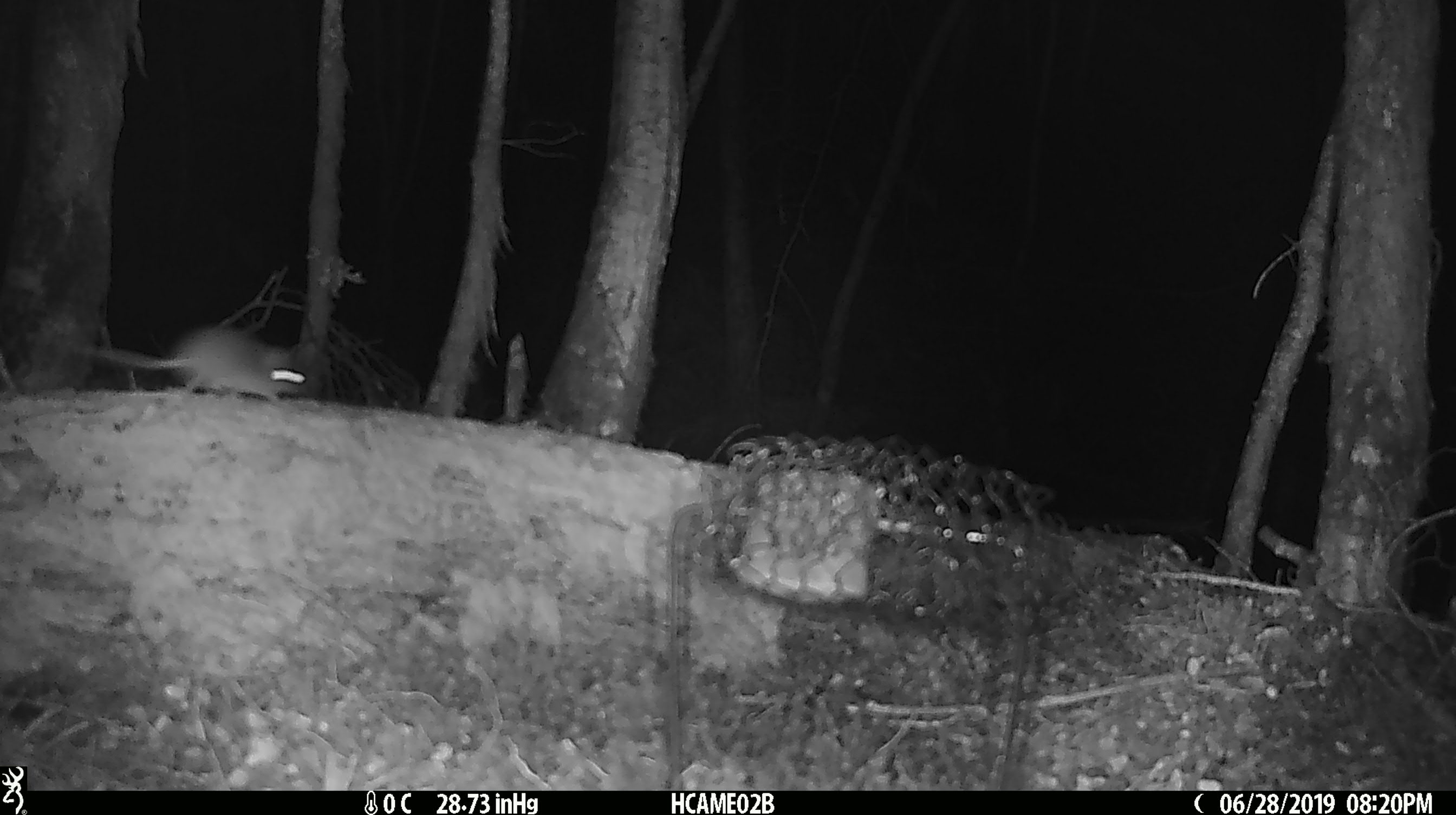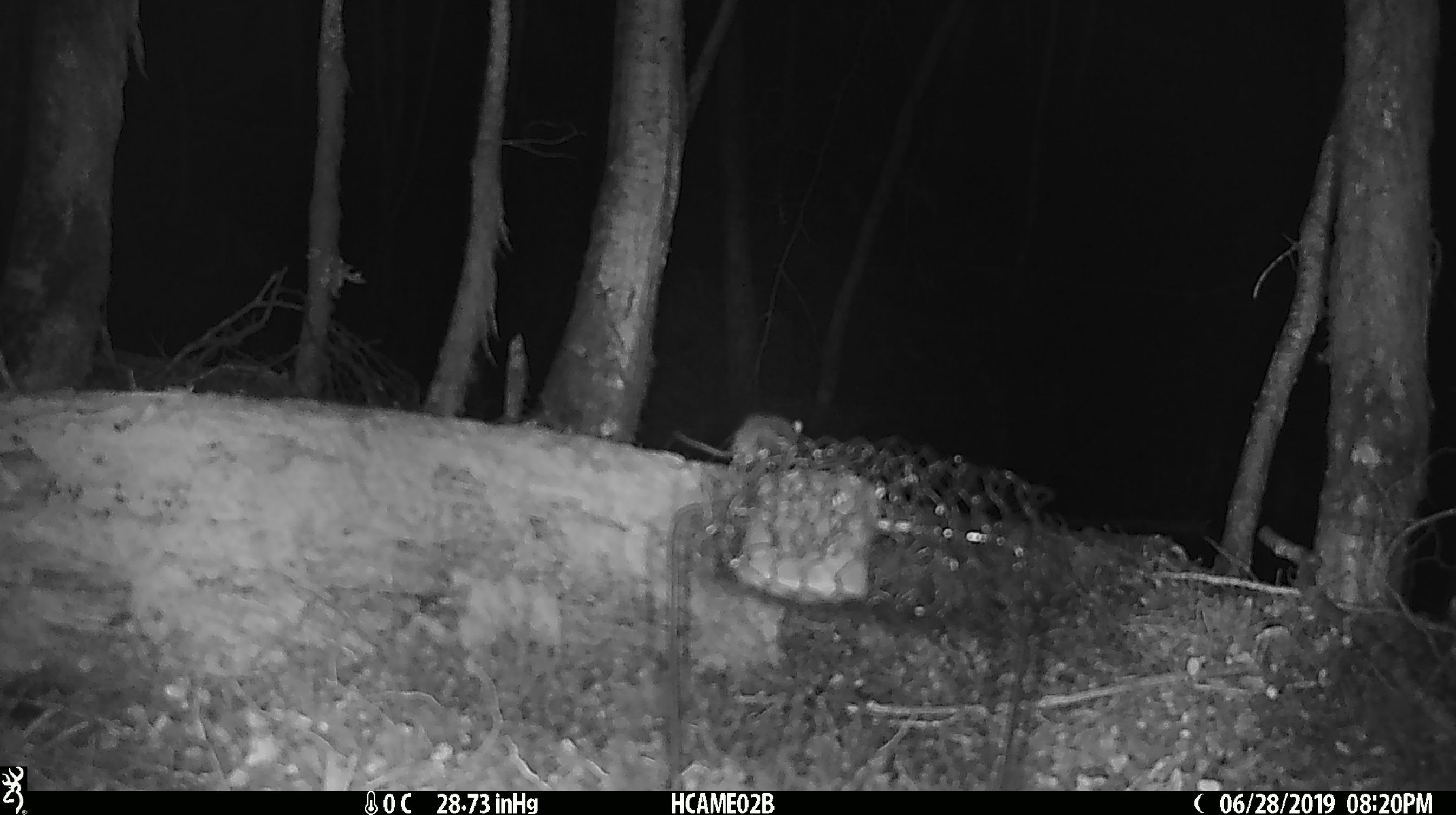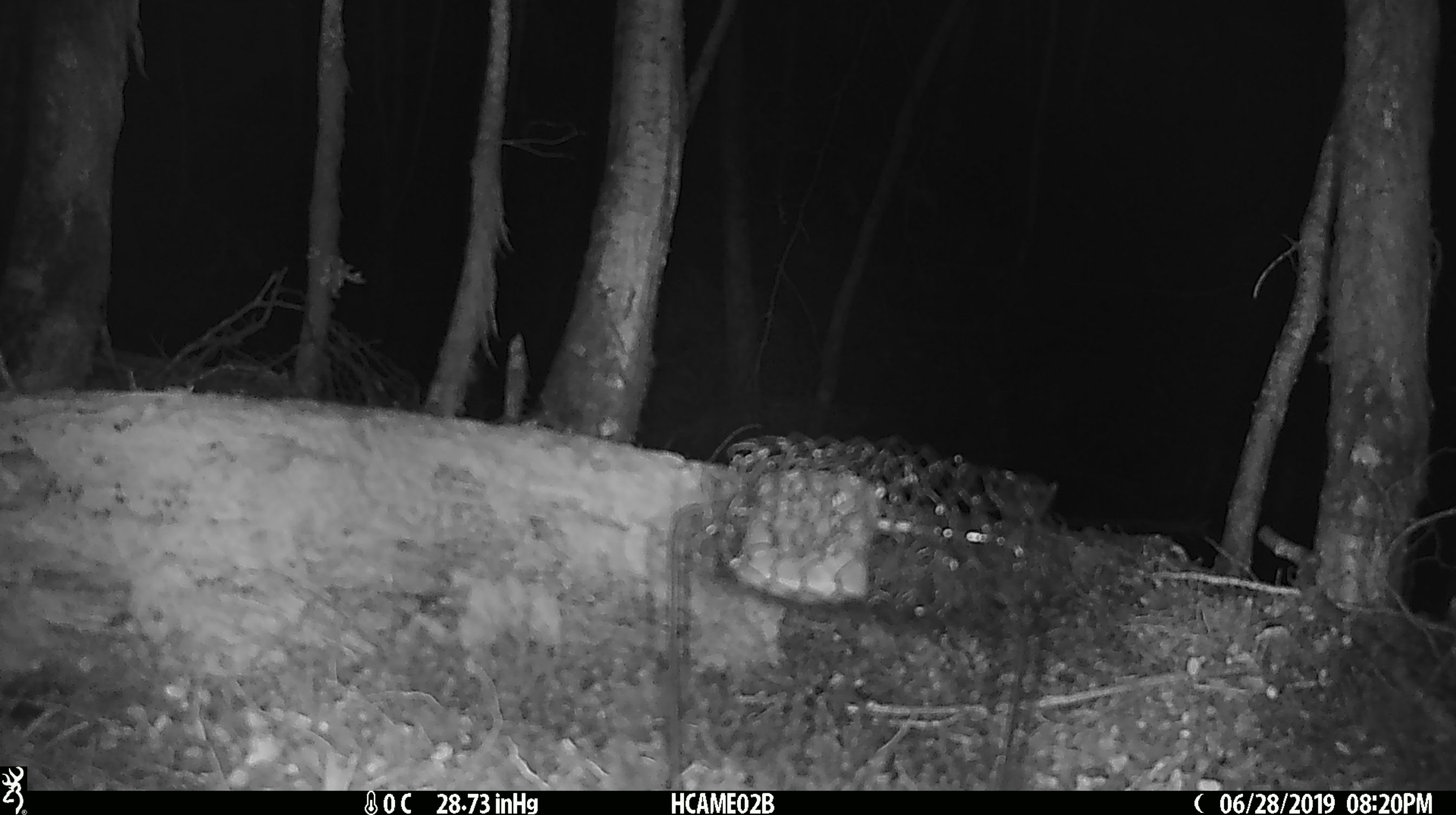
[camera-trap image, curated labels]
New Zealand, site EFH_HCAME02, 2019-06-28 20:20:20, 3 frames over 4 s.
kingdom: Animalia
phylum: Chordata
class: Mammalia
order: Rodentia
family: Muridae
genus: Mus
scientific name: Mus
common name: mouse